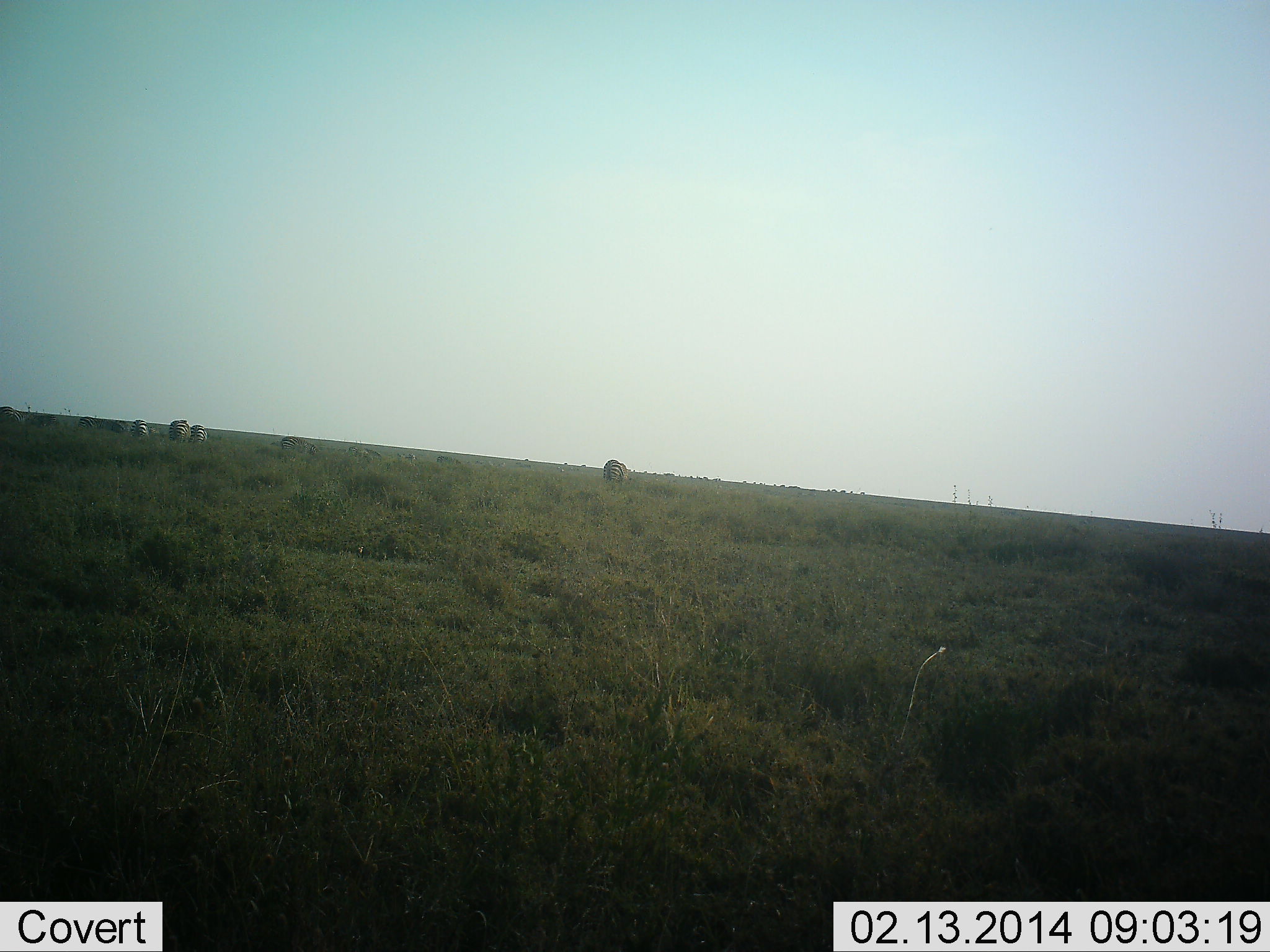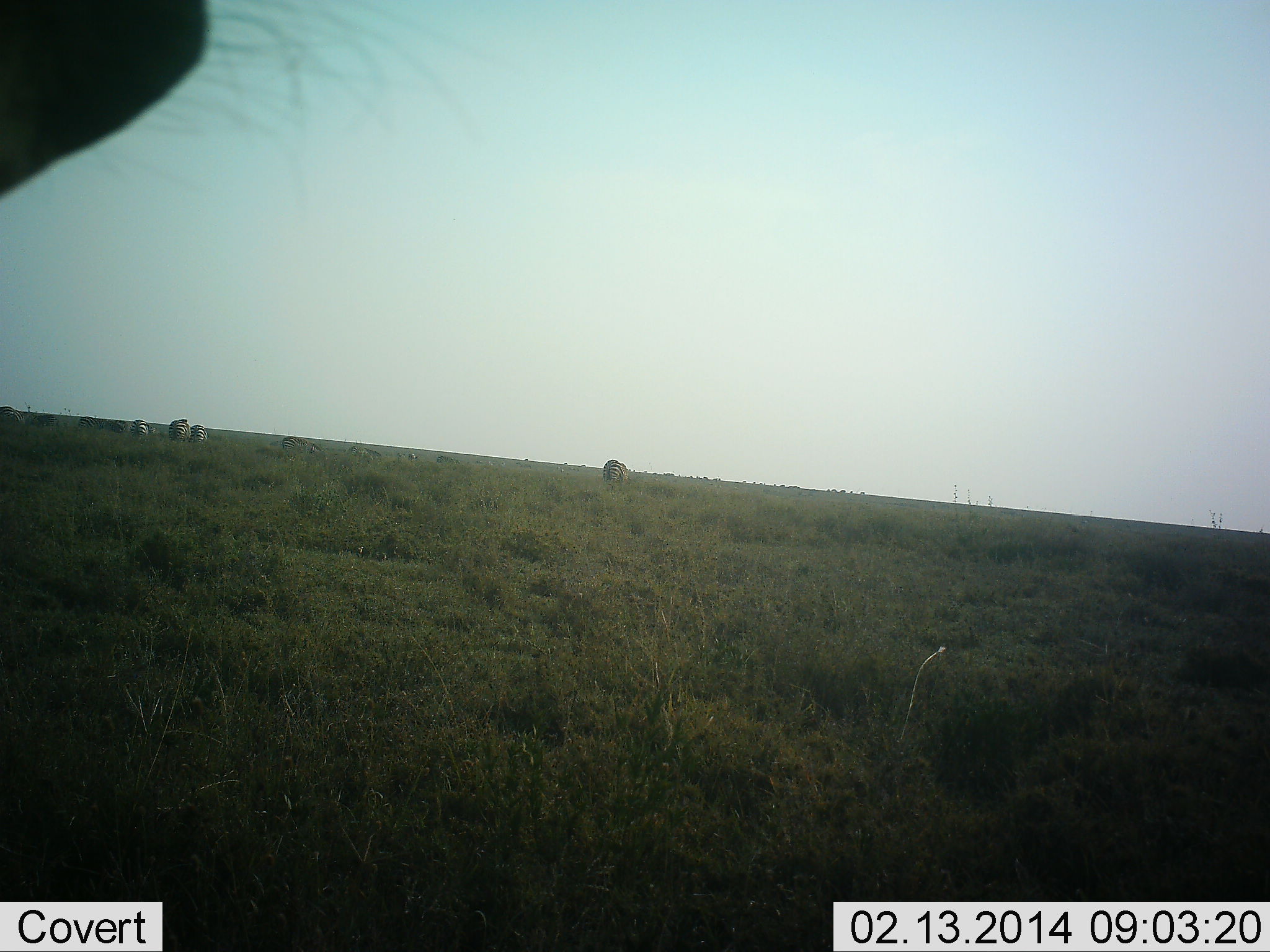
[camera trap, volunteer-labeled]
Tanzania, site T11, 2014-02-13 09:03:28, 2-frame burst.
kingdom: Animalia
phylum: Chordata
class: Mammalia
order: Perissodactyla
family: Equidae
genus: Equus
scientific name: Equus quagga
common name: plains zebra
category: zebra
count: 5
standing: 40%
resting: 0%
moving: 0%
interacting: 0%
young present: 0%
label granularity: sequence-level